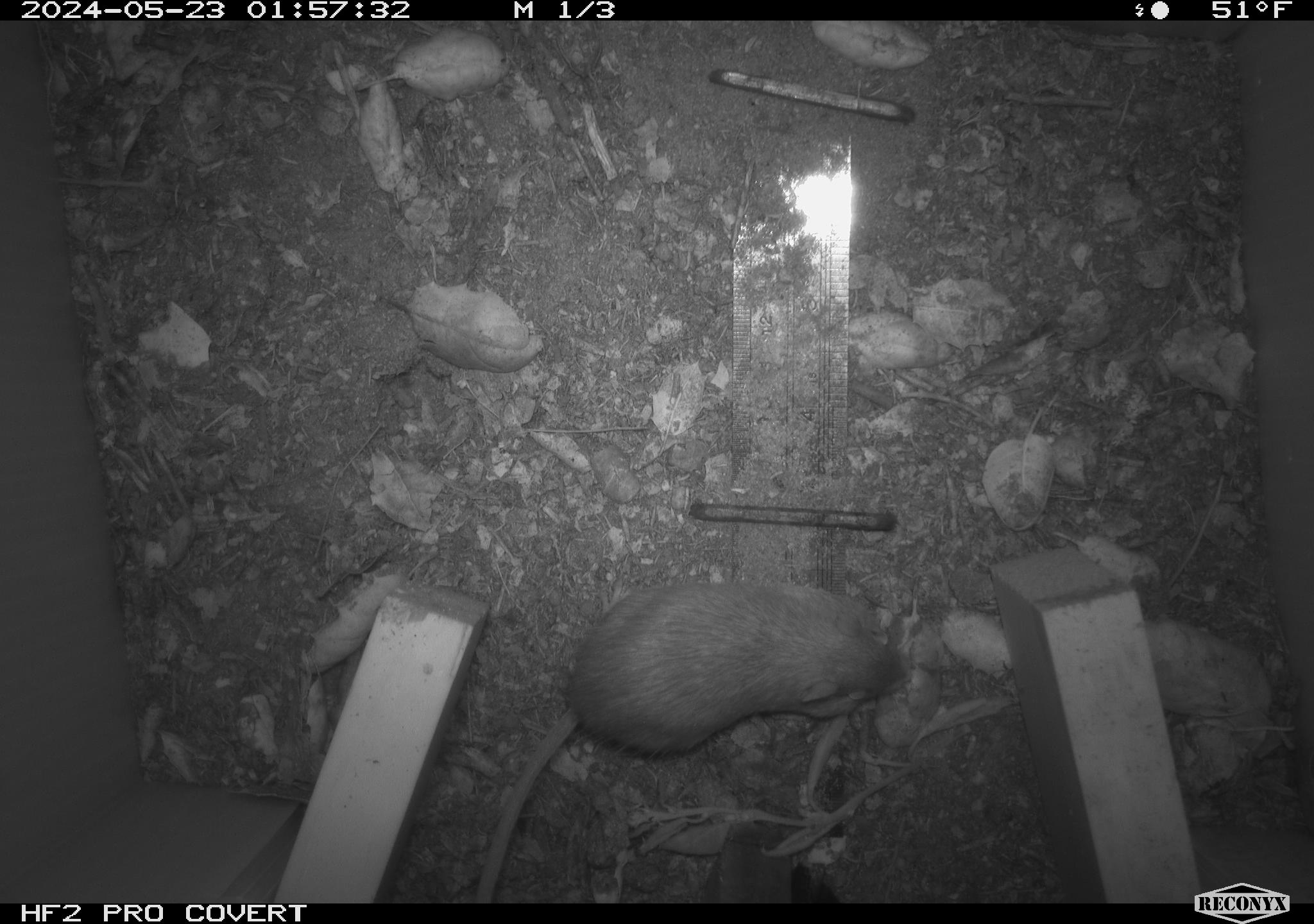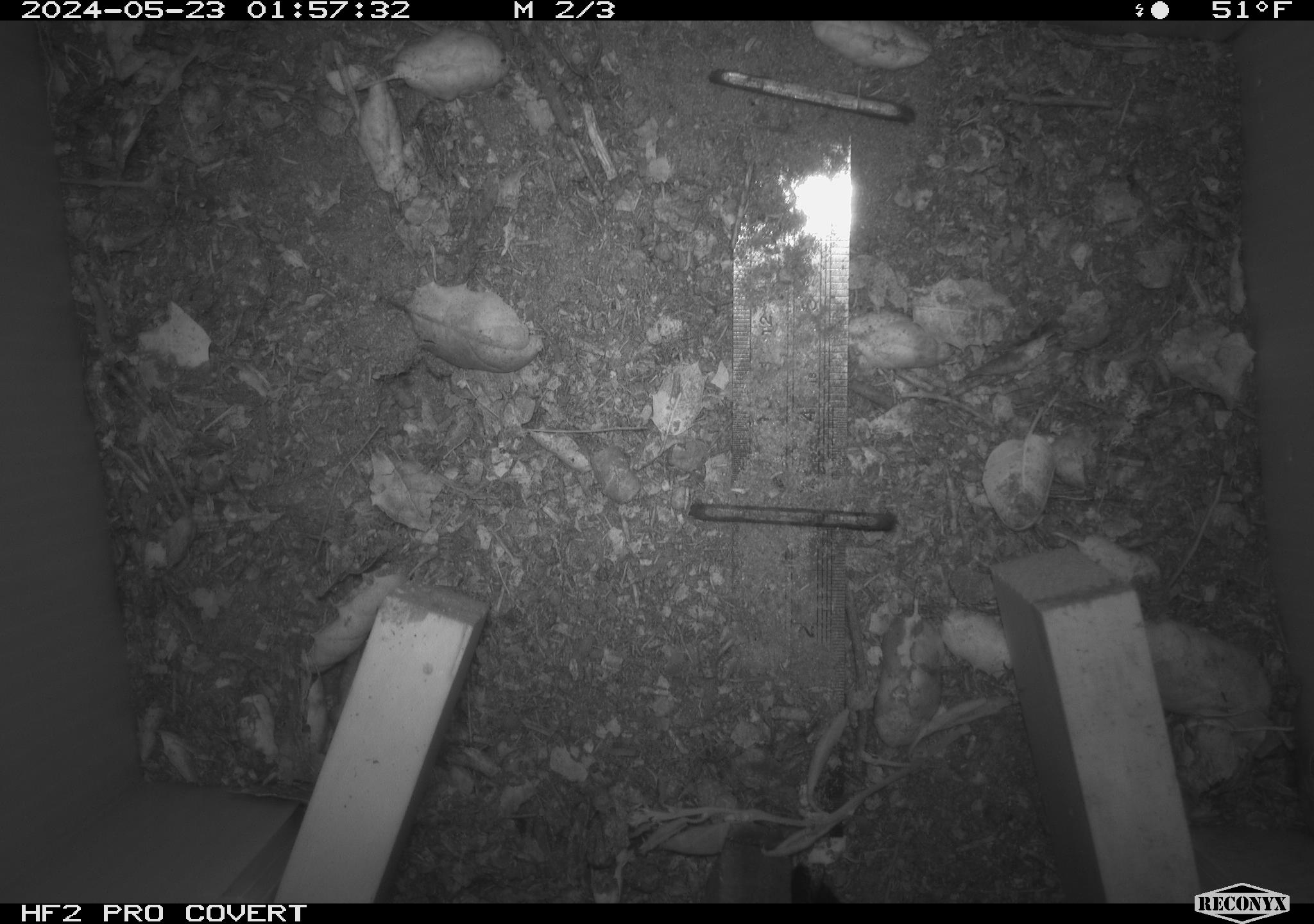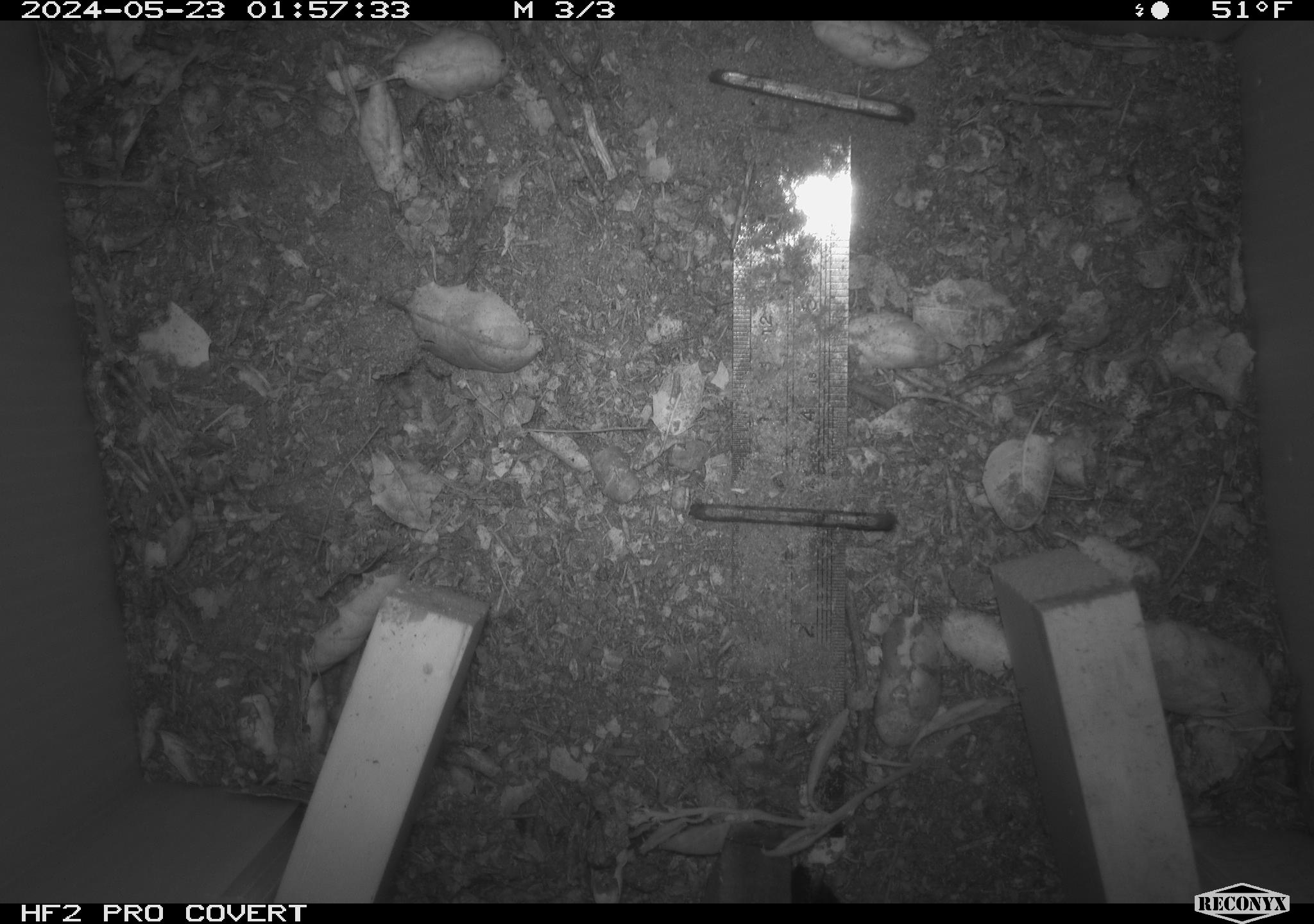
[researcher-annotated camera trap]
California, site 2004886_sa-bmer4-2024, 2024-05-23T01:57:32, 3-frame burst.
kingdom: Animalia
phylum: Chordata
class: Mammalia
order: Rodentia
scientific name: Rodentia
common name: mouse species